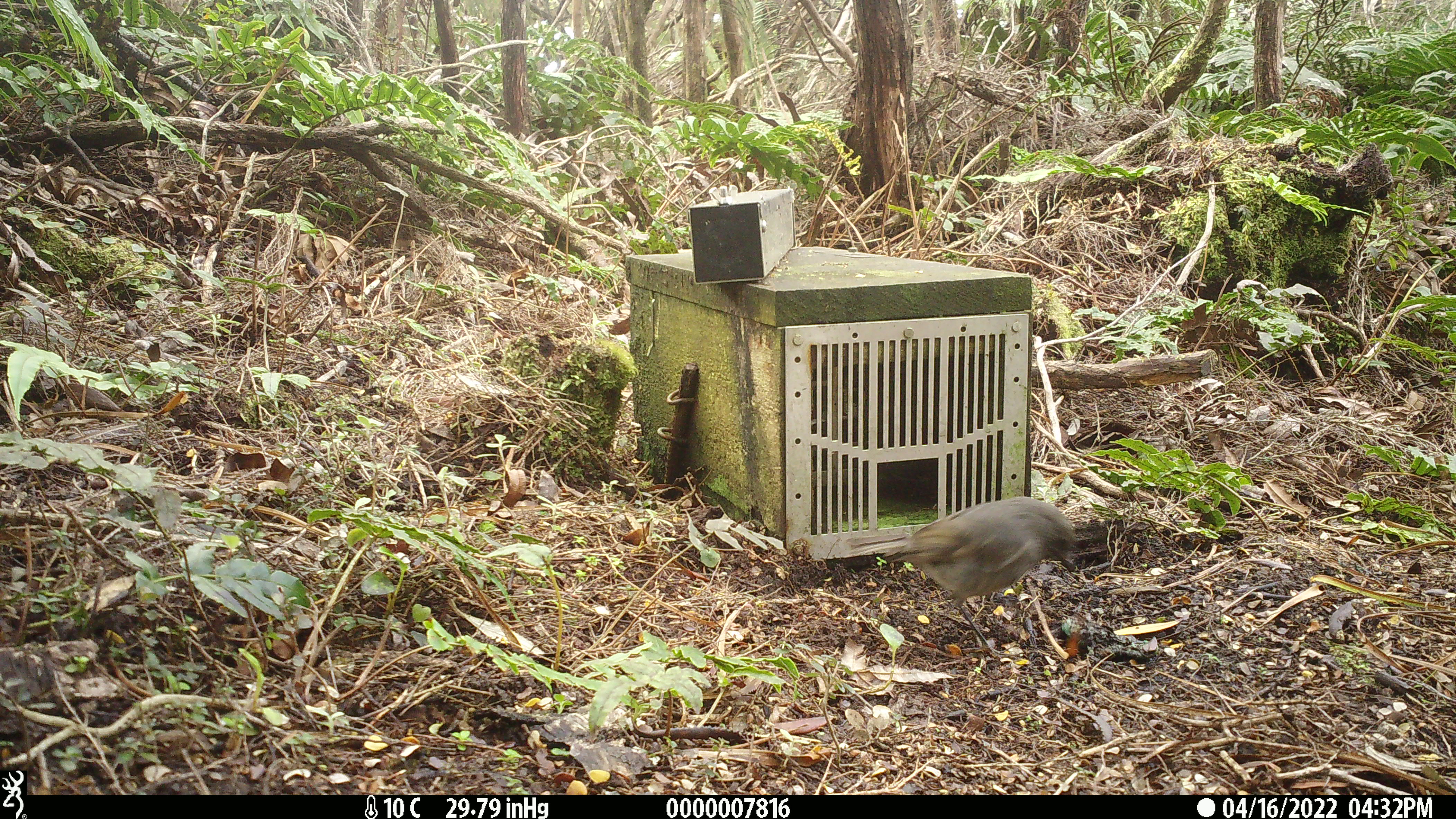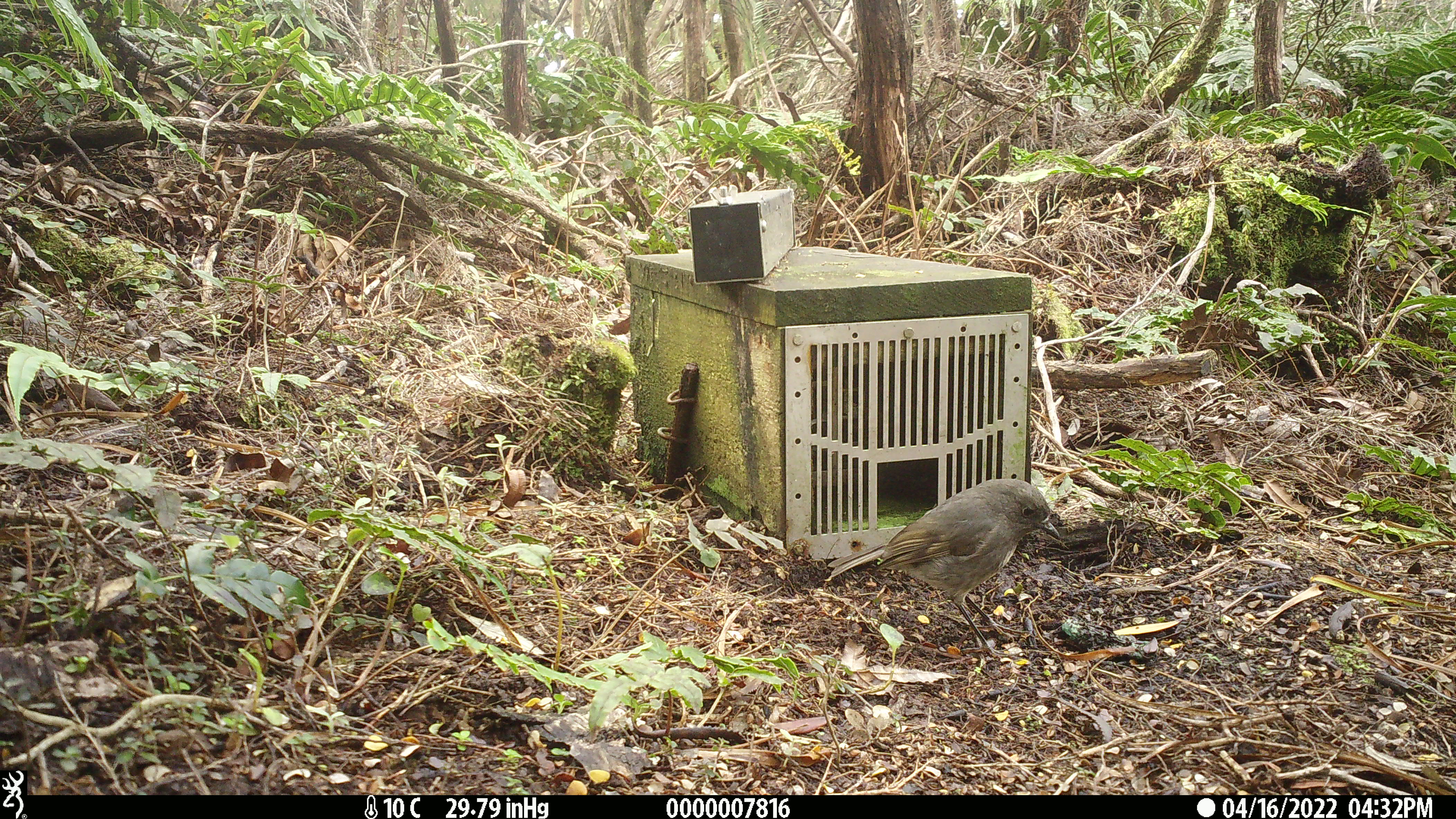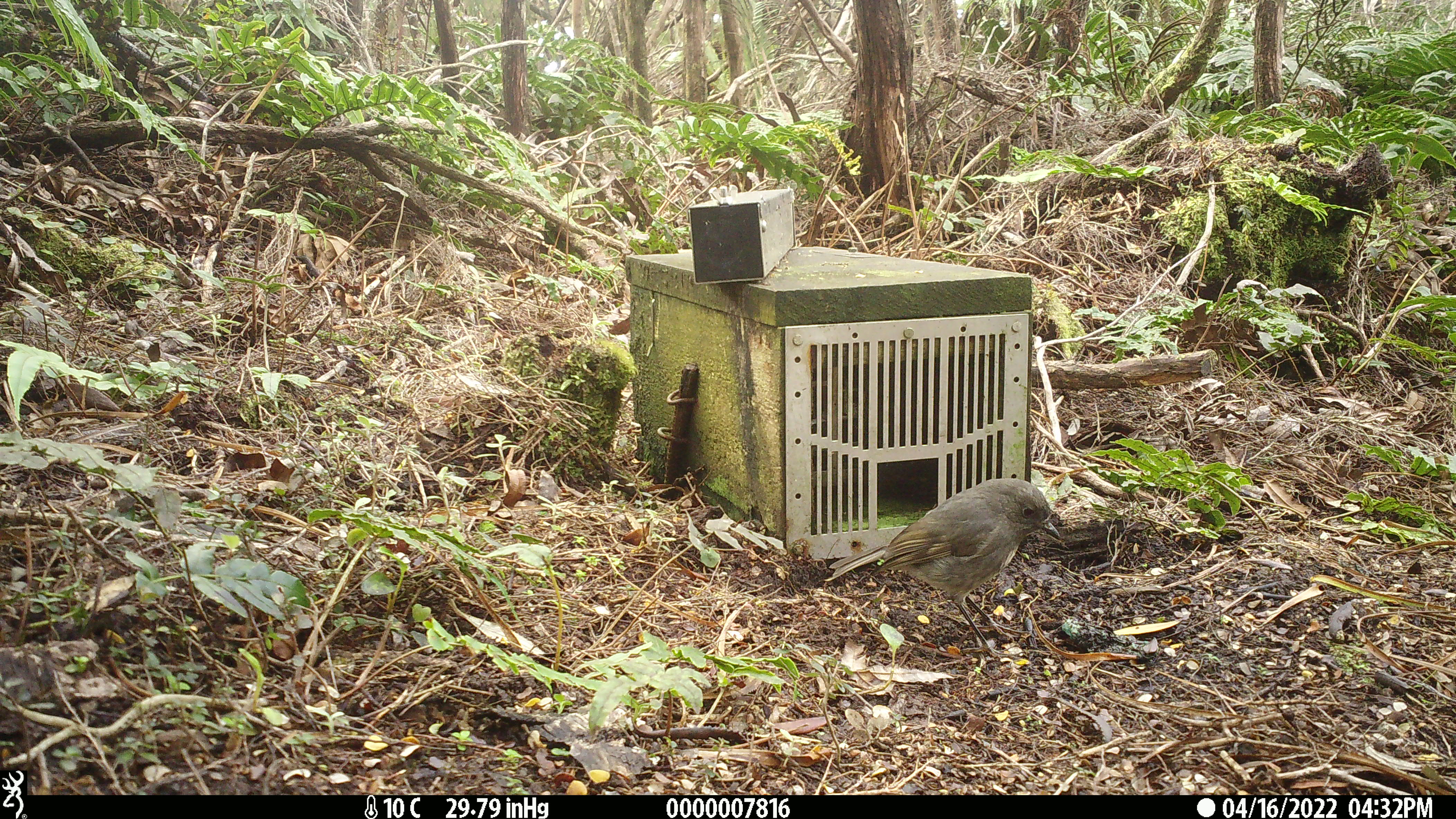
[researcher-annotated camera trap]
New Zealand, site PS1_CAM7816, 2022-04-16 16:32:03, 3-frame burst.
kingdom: Animalia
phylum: Chordata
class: Aves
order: Passeriformes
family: Petroicidae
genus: Petroica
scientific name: Petroica australis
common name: new zealand robin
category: robin